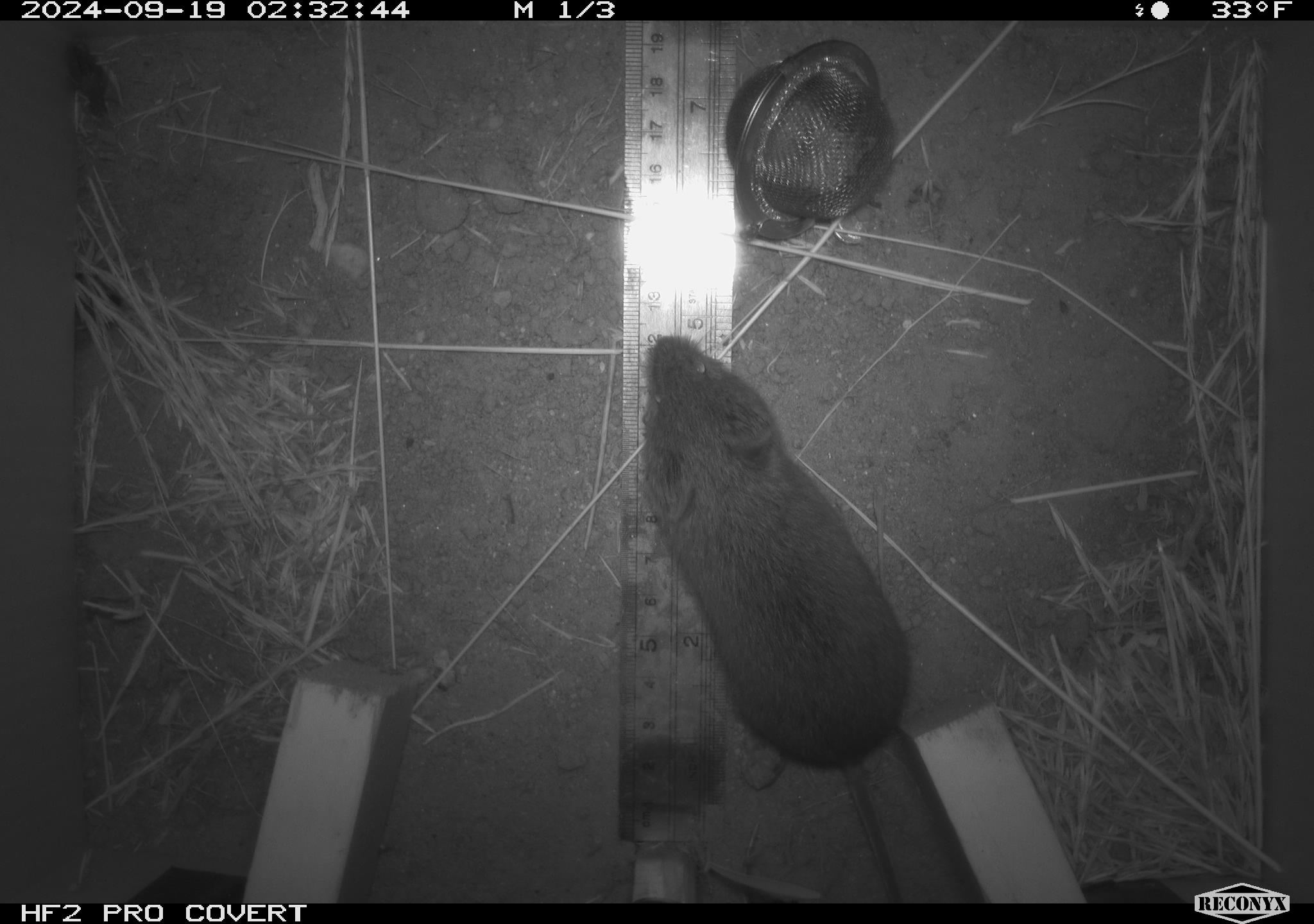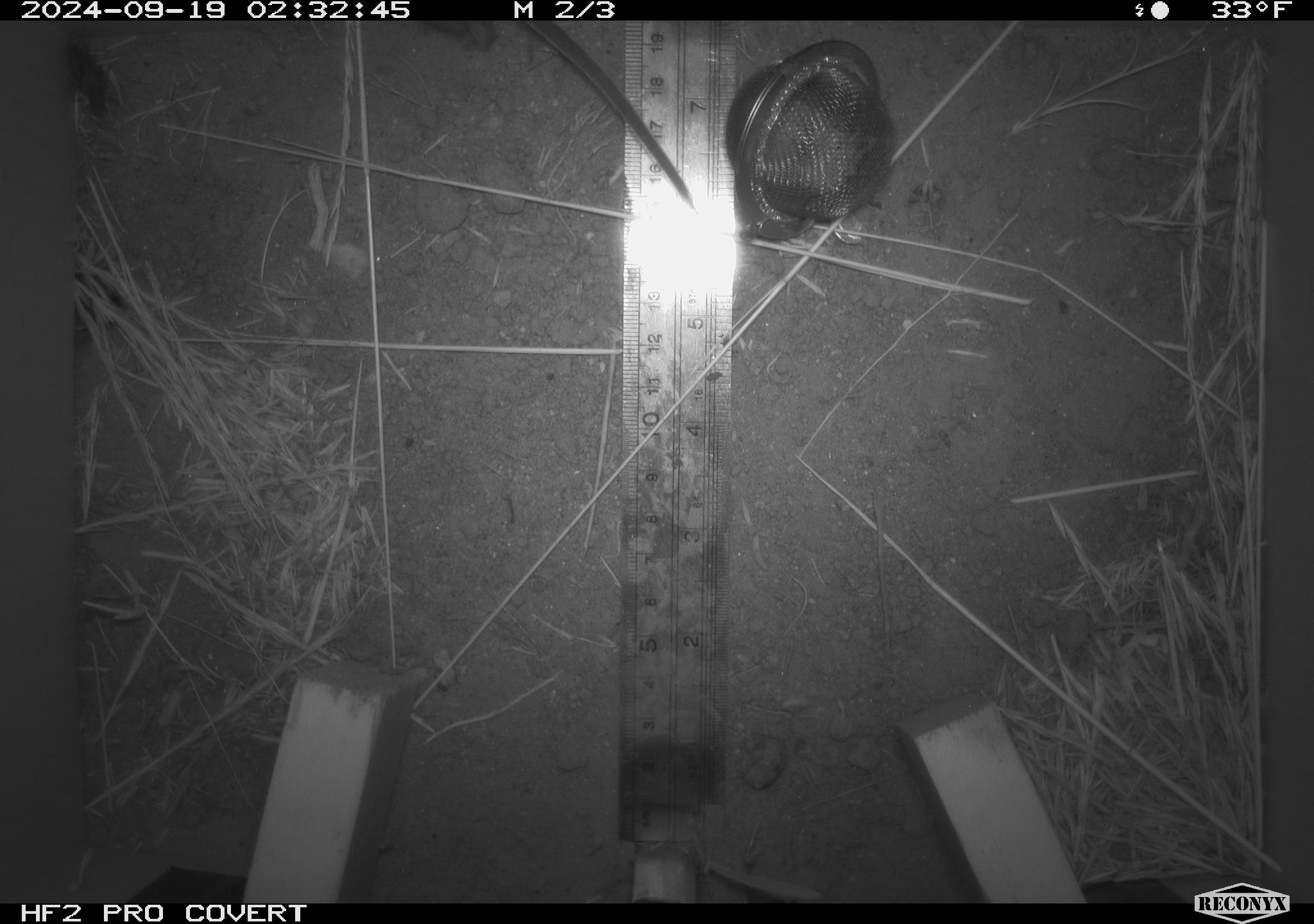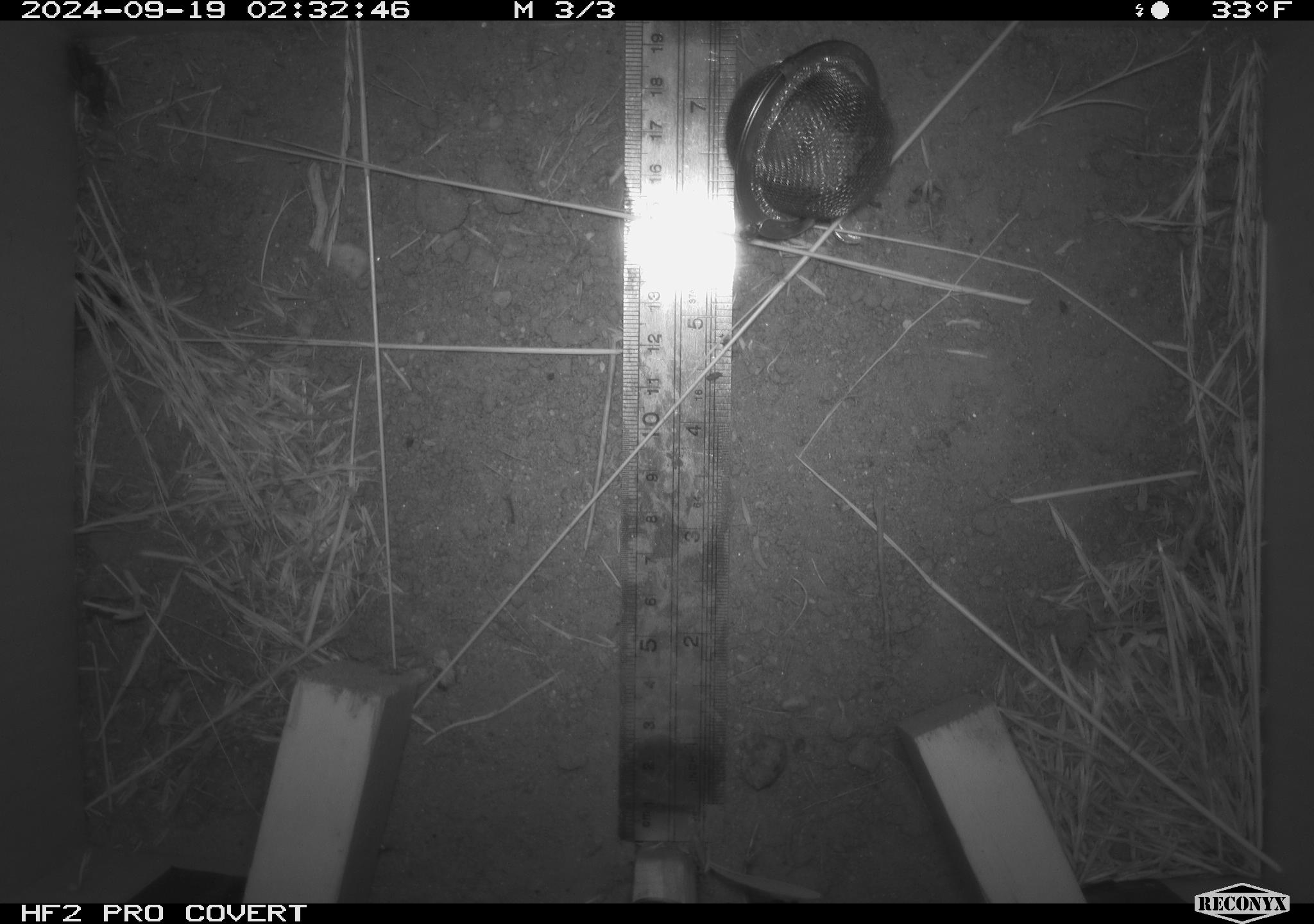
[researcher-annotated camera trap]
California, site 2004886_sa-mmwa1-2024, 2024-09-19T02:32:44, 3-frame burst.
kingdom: Animalia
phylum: Chordata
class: Mammalia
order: Rodentia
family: Cricetidae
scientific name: Arvicolinae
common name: voles, lemmings, and muskrats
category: arvicolinae subfamily